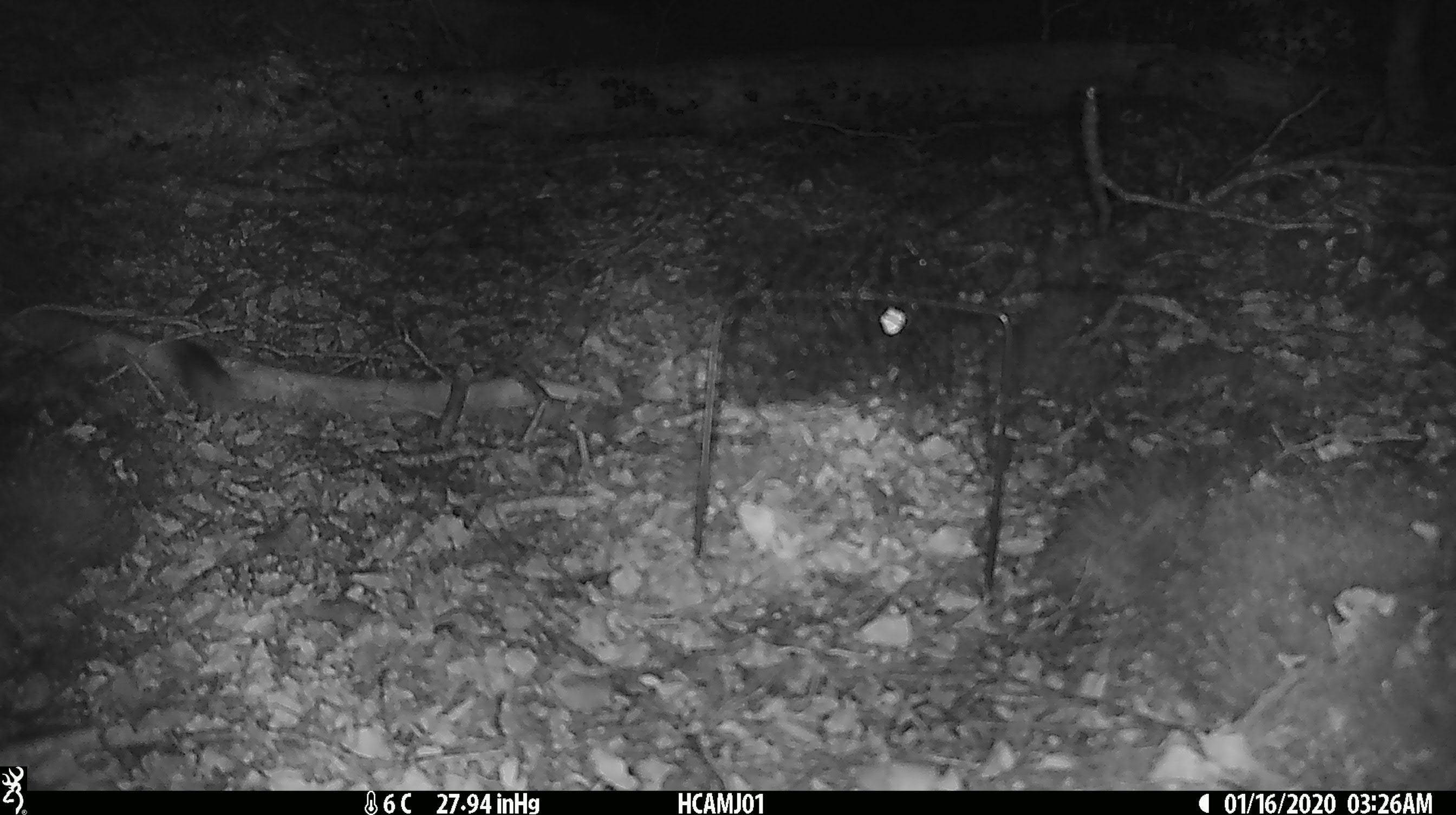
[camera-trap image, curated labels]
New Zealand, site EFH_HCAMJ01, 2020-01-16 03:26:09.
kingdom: Animalia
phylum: Chordata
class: Mammalia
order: Rodentia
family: Muridae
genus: Mus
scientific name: Mus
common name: mouse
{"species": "mouse (Mus)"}